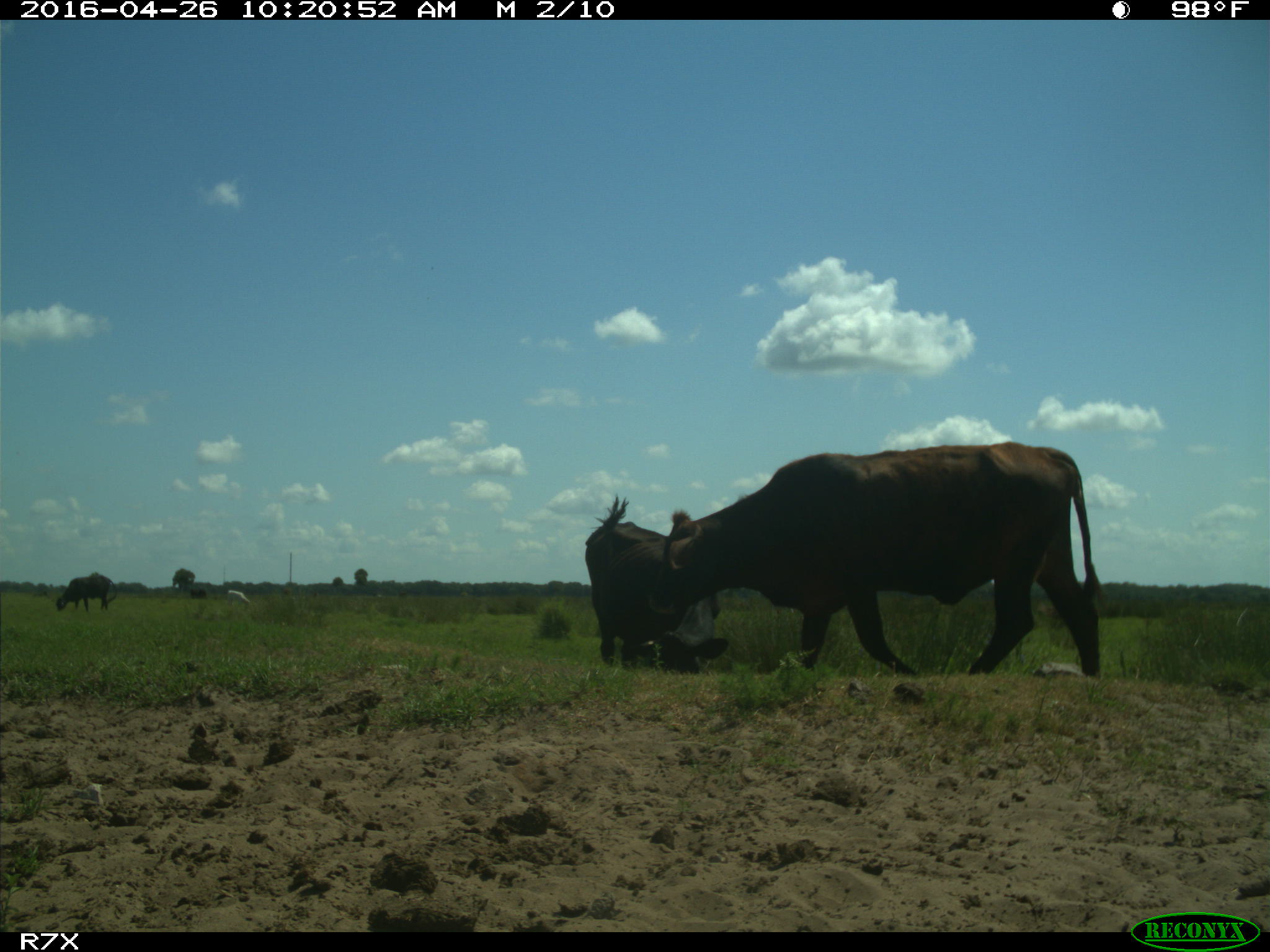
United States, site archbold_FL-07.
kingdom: Animalia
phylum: Chordata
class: Mammalia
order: Artiodactyla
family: Bovidae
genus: Bos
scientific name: Bos taurus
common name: domestic cow